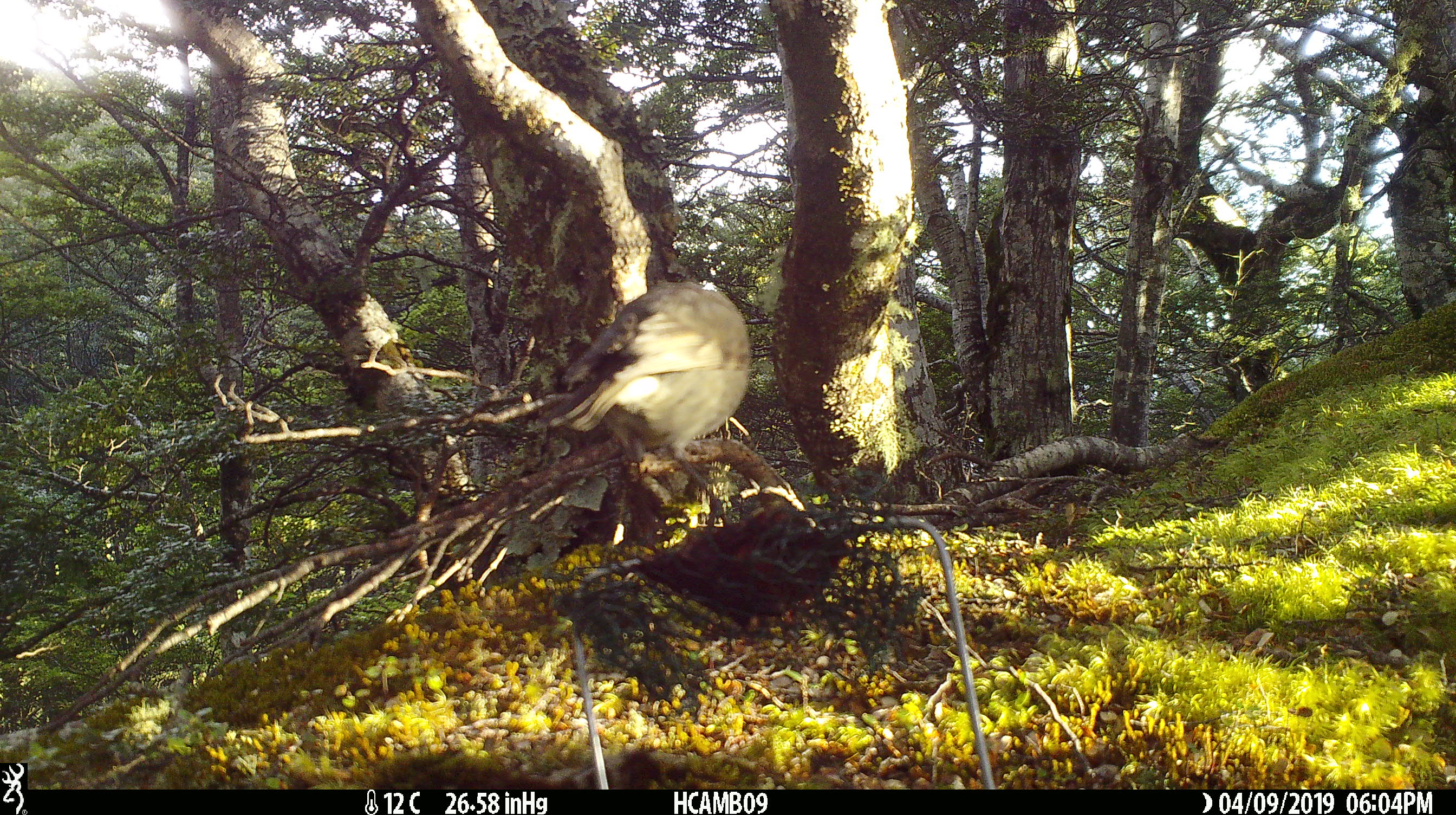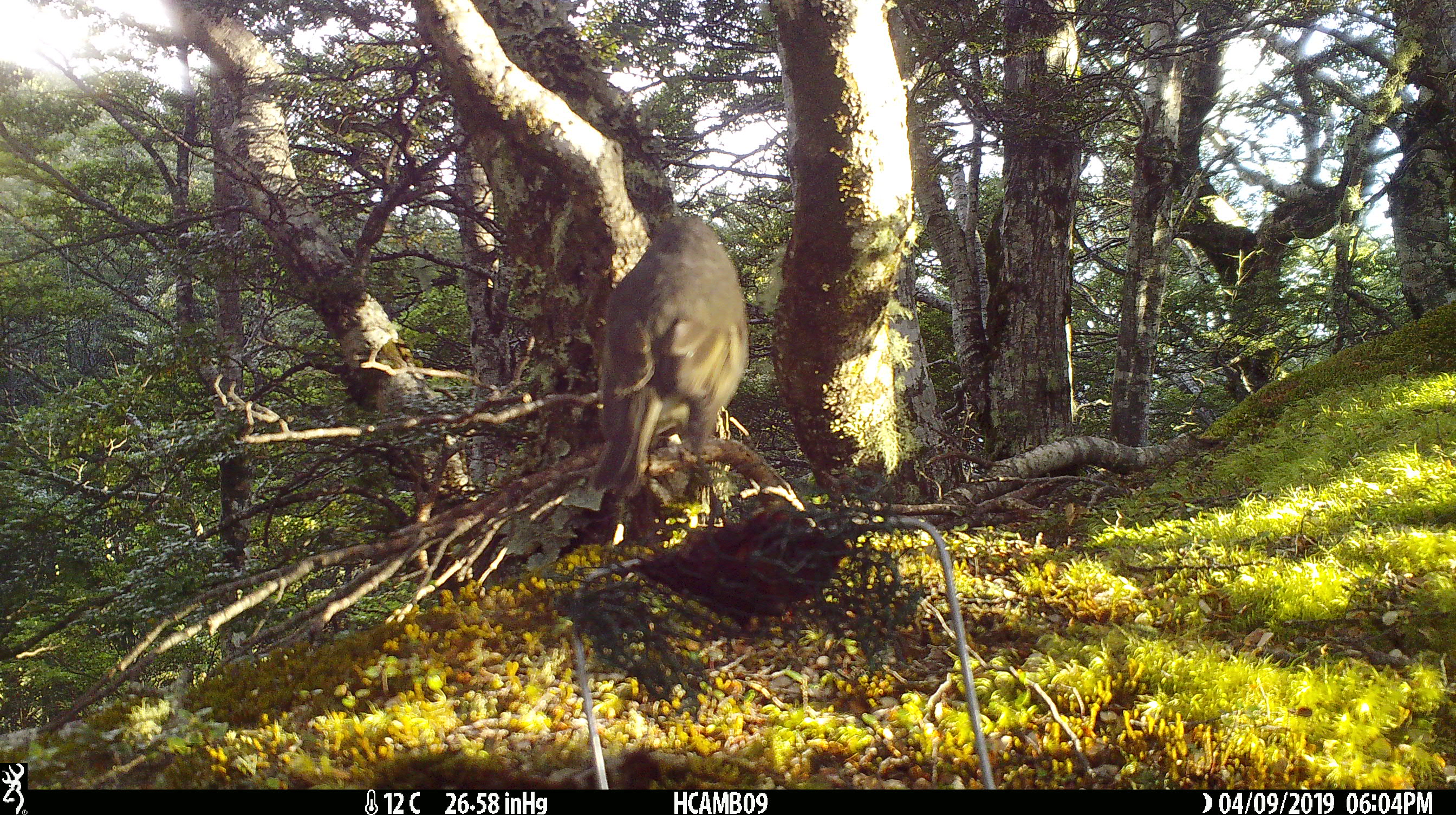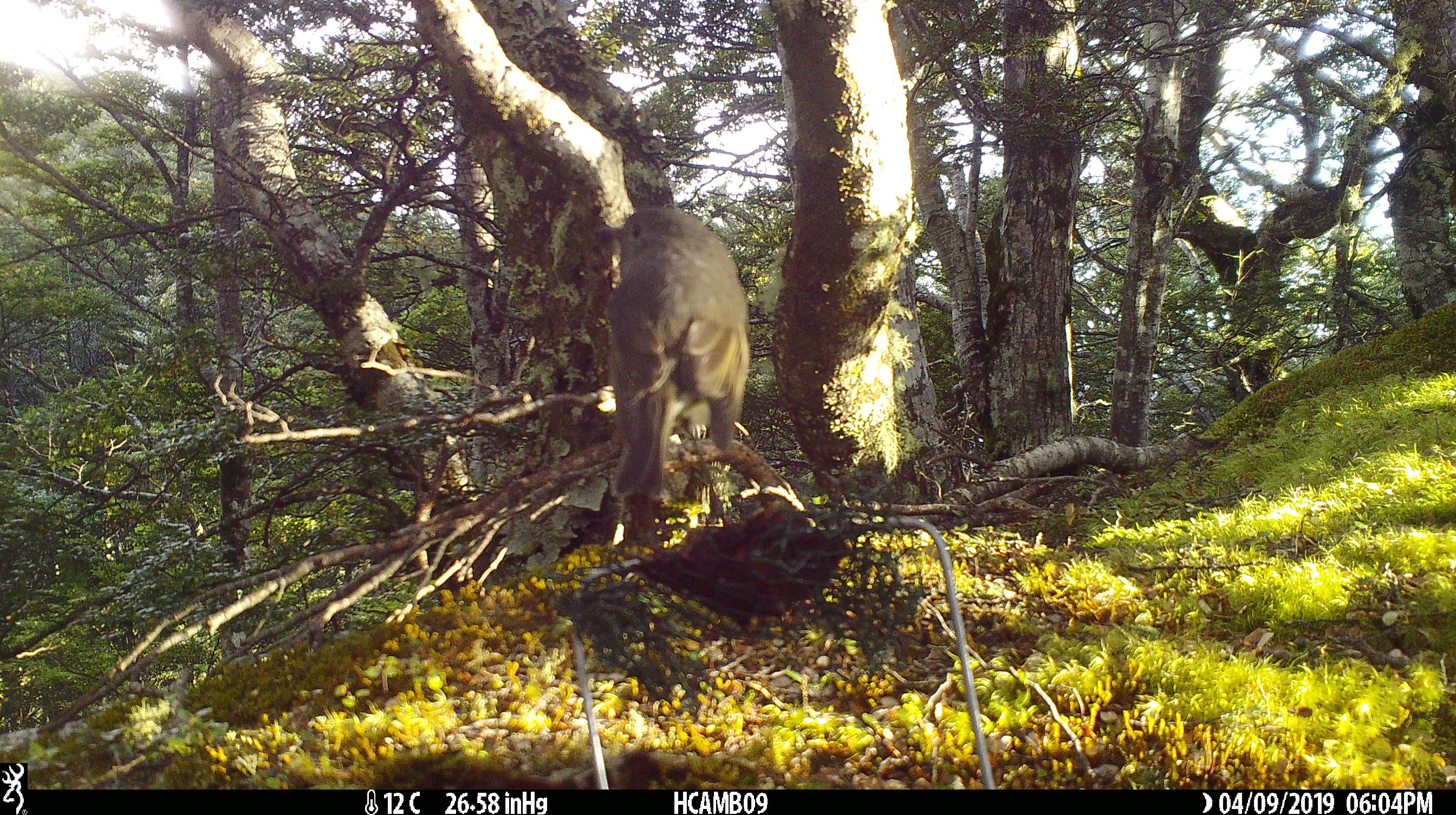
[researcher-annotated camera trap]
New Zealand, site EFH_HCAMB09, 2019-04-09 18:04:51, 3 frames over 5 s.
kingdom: Animalia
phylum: Chordata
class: Aves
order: Passeriformes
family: Petroicidae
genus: Petroica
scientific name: Petroica australis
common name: new zealand robin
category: robin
Robin (new zealand robin) (Petroica australis).